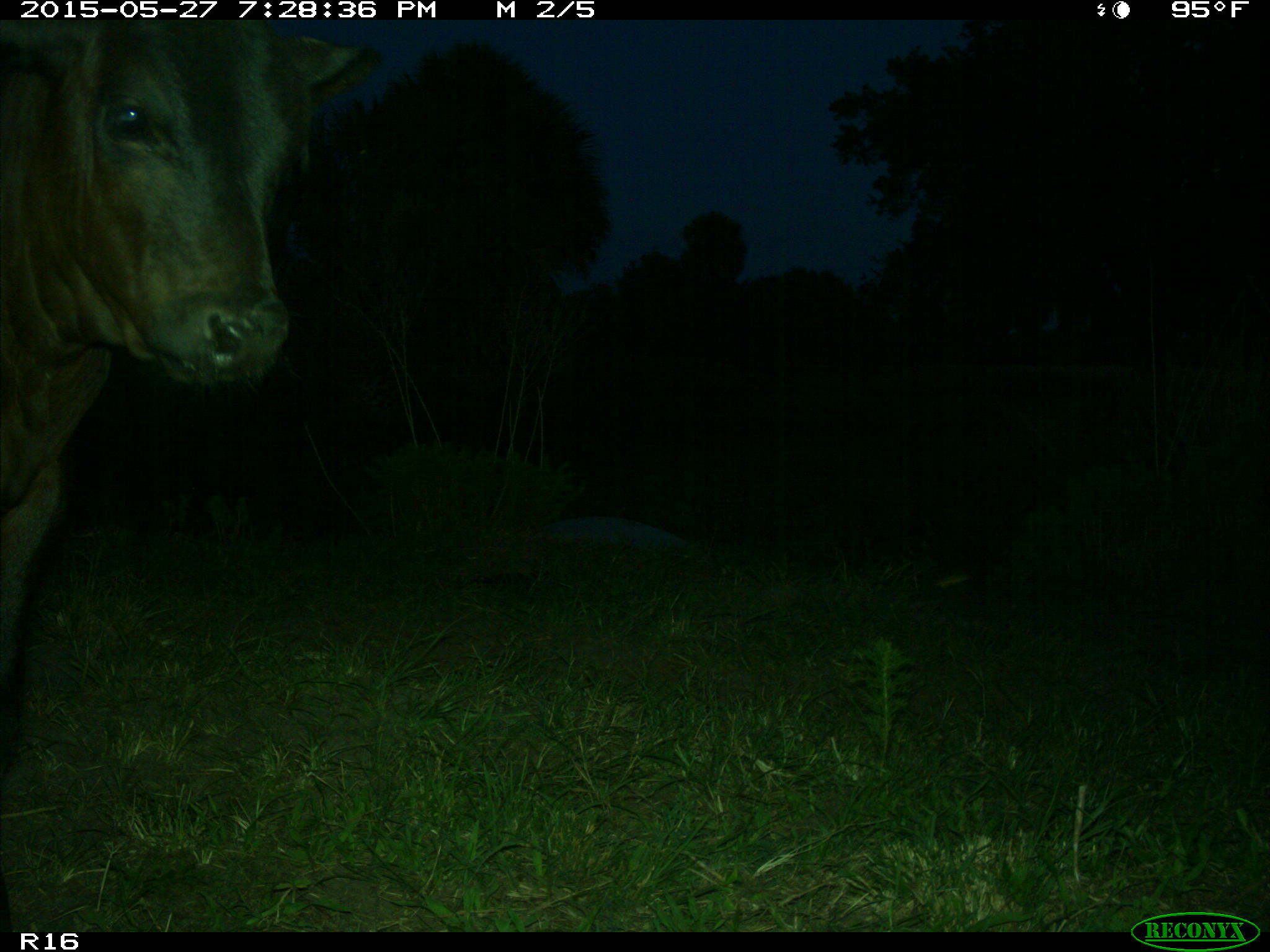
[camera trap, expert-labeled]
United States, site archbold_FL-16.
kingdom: Animalia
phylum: Chordata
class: Mammalia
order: Artiodactyla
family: Bovidae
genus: Bos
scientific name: Bos taurus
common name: domestic cow